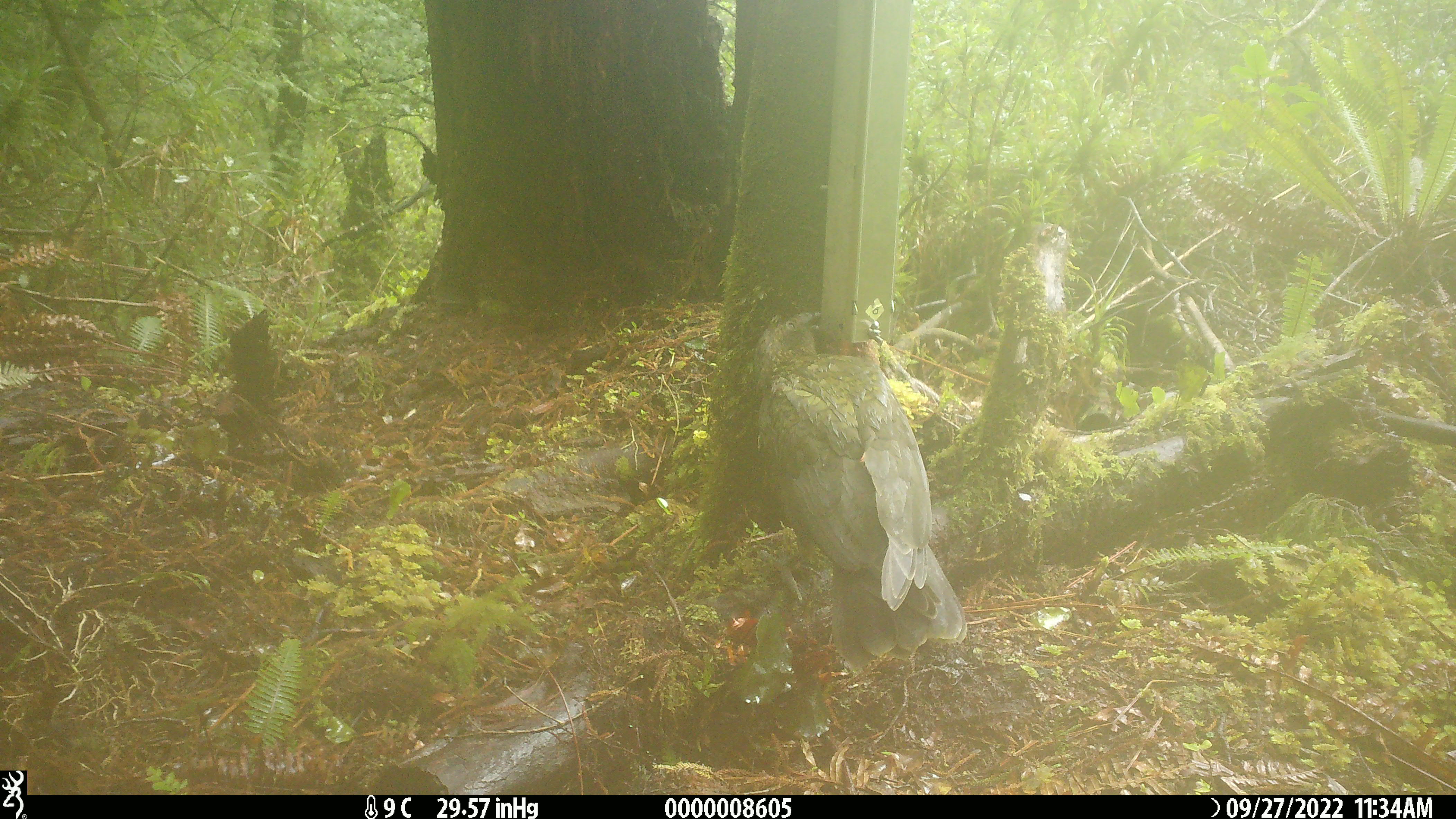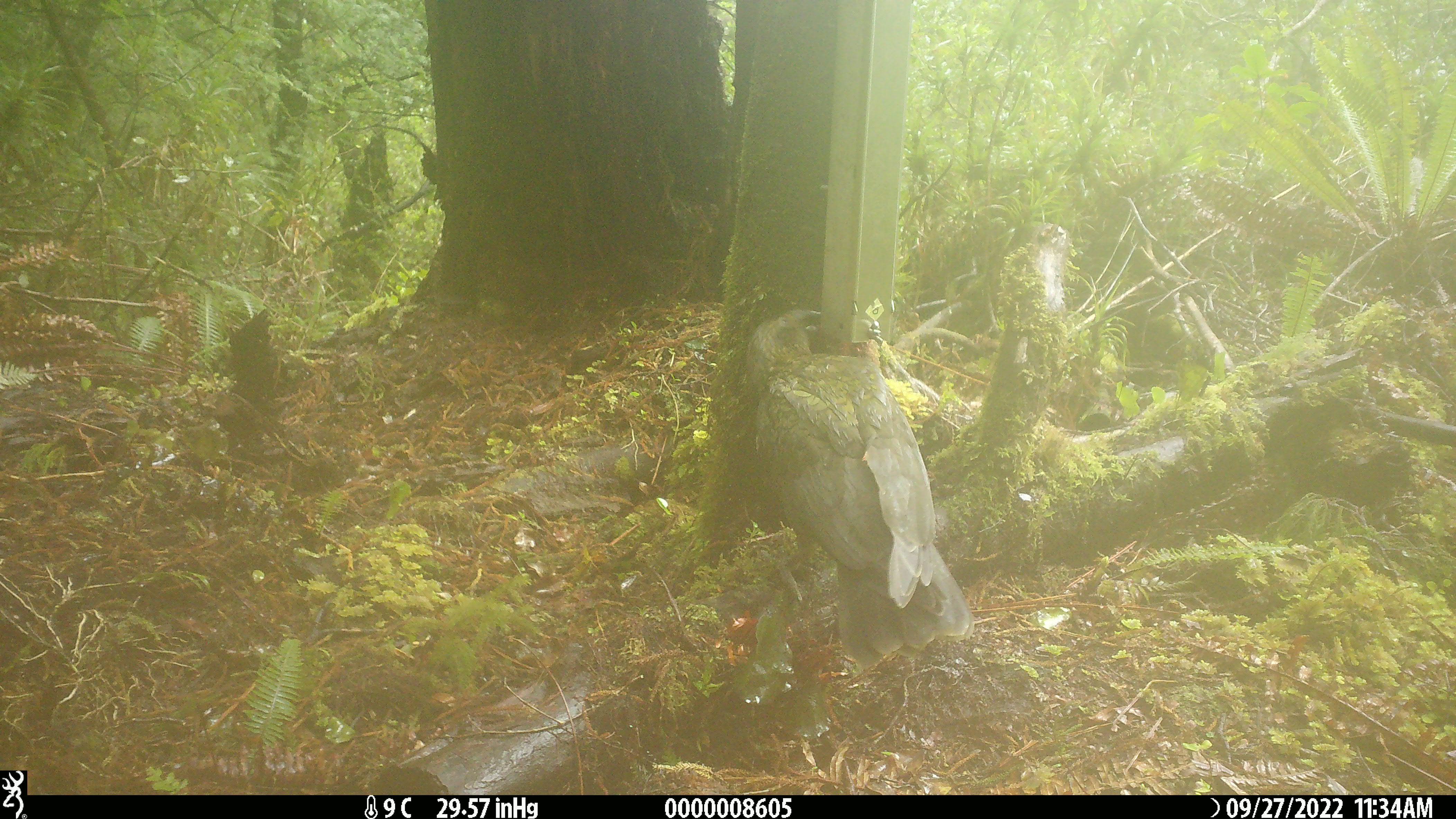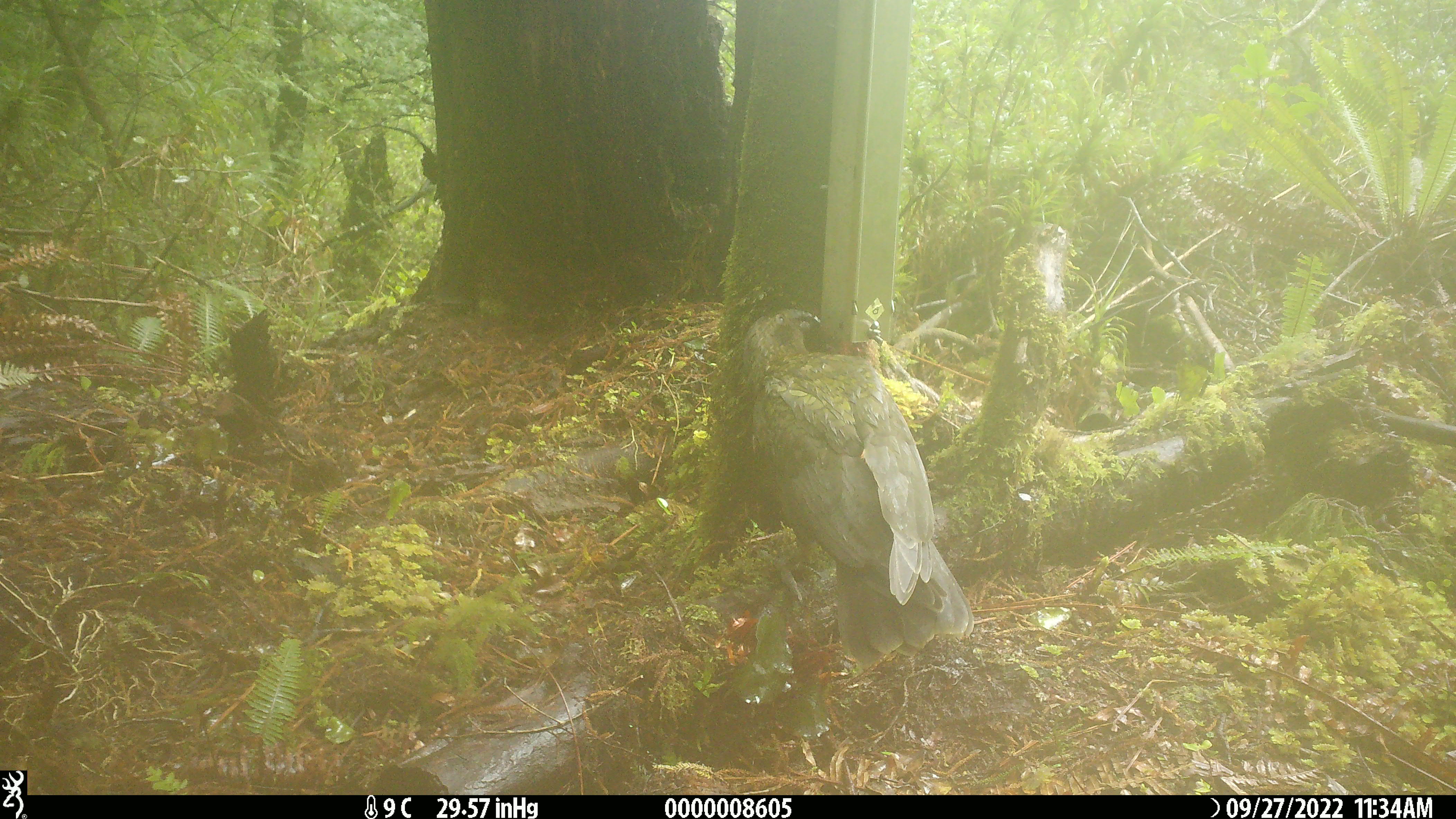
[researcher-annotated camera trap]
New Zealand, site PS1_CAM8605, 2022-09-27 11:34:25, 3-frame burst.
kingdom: Animalia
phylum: Chordata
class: Aves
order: Psittaciformes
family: Strigopidae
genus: Nestor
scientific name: Nestor notabilis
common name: kea